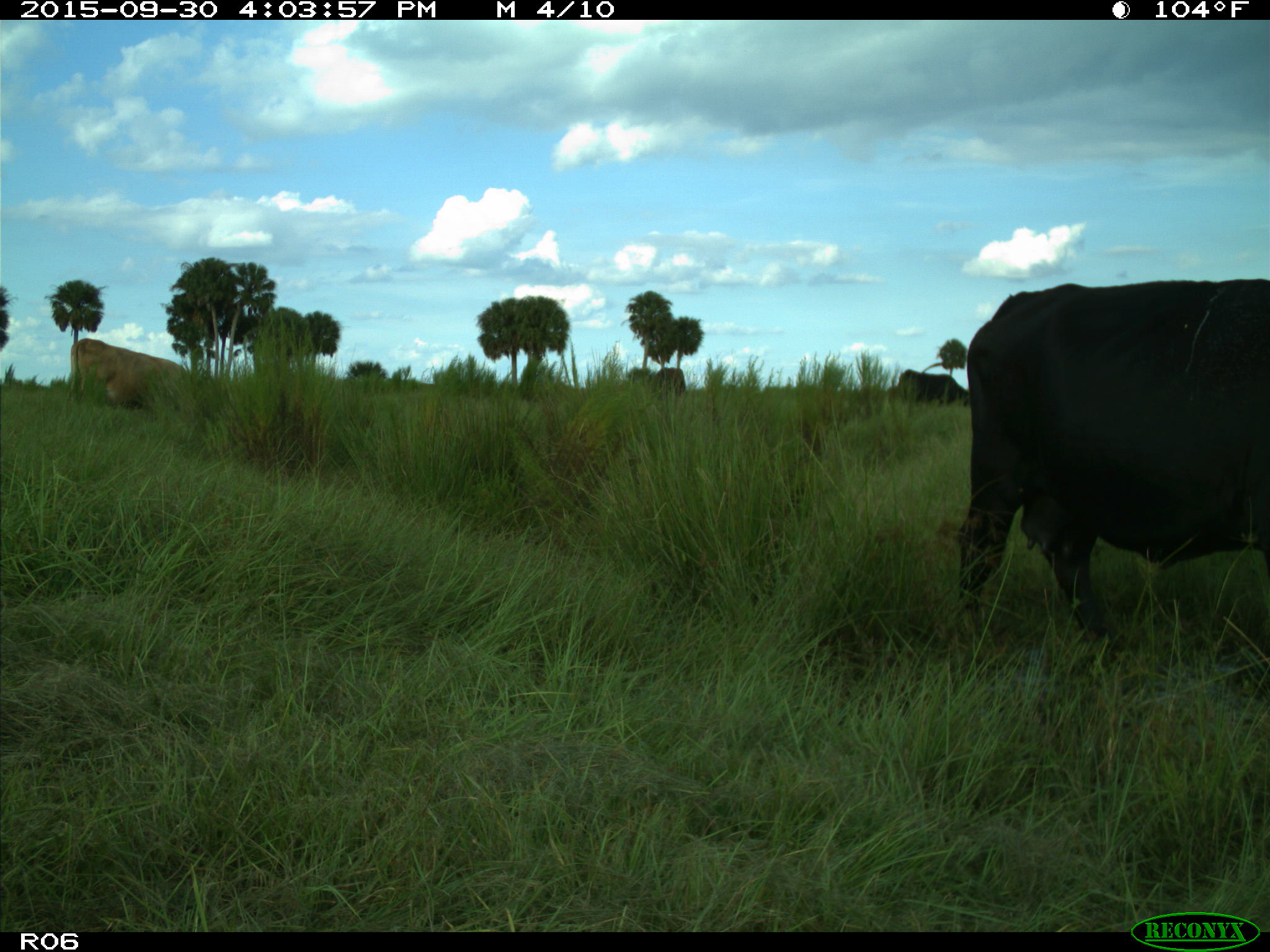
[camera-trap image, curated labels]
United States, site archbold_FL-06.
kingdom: Animalia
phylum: Chordata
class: Mammalia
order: Artiodactyla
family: Bovidae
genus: Bos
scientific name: Bos taurus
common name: domestic cow